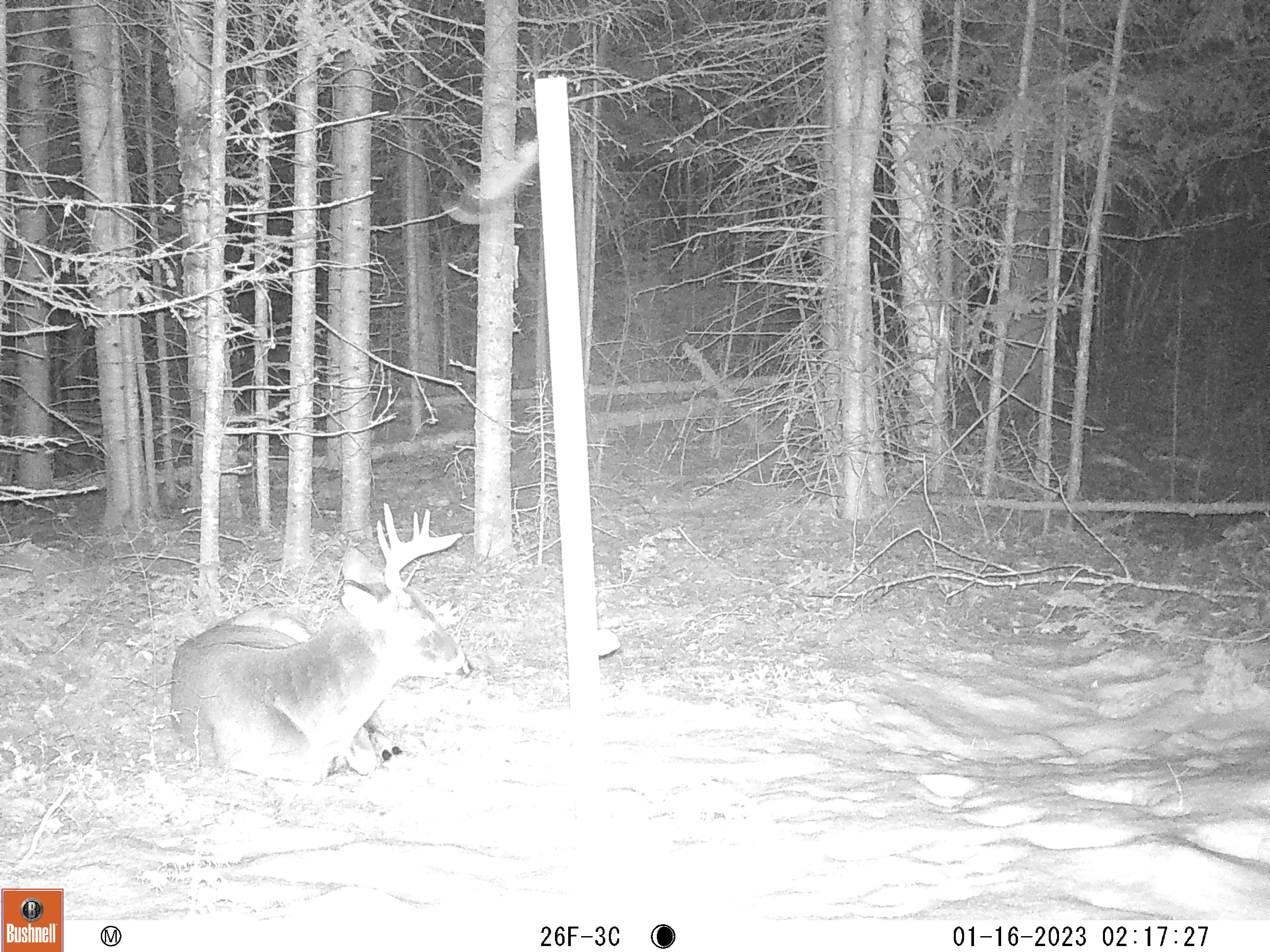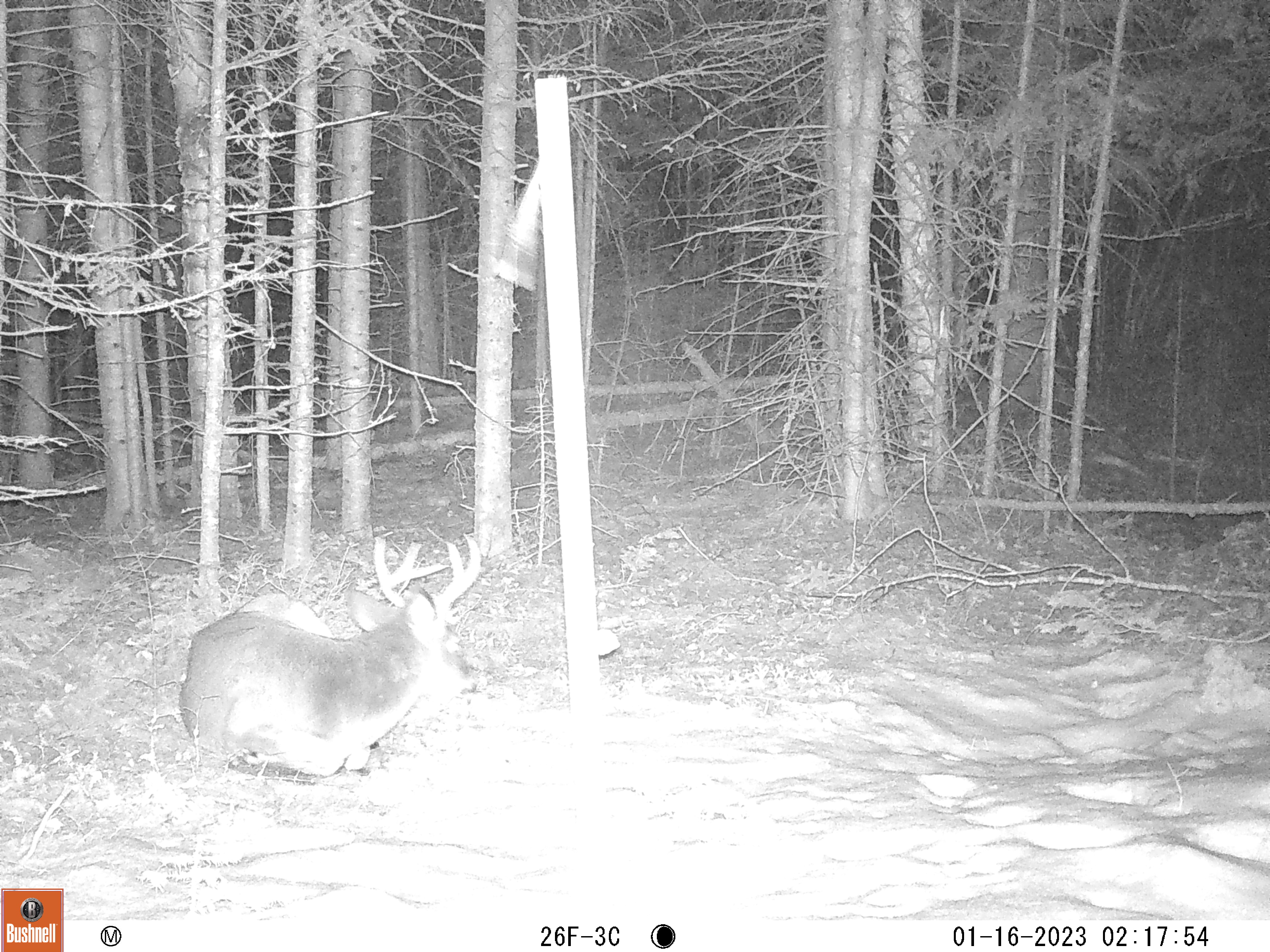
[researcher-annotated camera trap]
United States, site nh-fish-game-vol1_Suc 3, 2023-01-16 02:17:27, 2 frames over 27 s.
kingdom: Animalia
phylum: Chordata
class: Mammalia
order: Artiodactyla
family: Cervidae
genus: Odocoileus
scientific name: Odocoileus virginianus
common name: white-tailed deer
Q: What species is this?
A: White-tailed deer (Odocoileus virginianus).